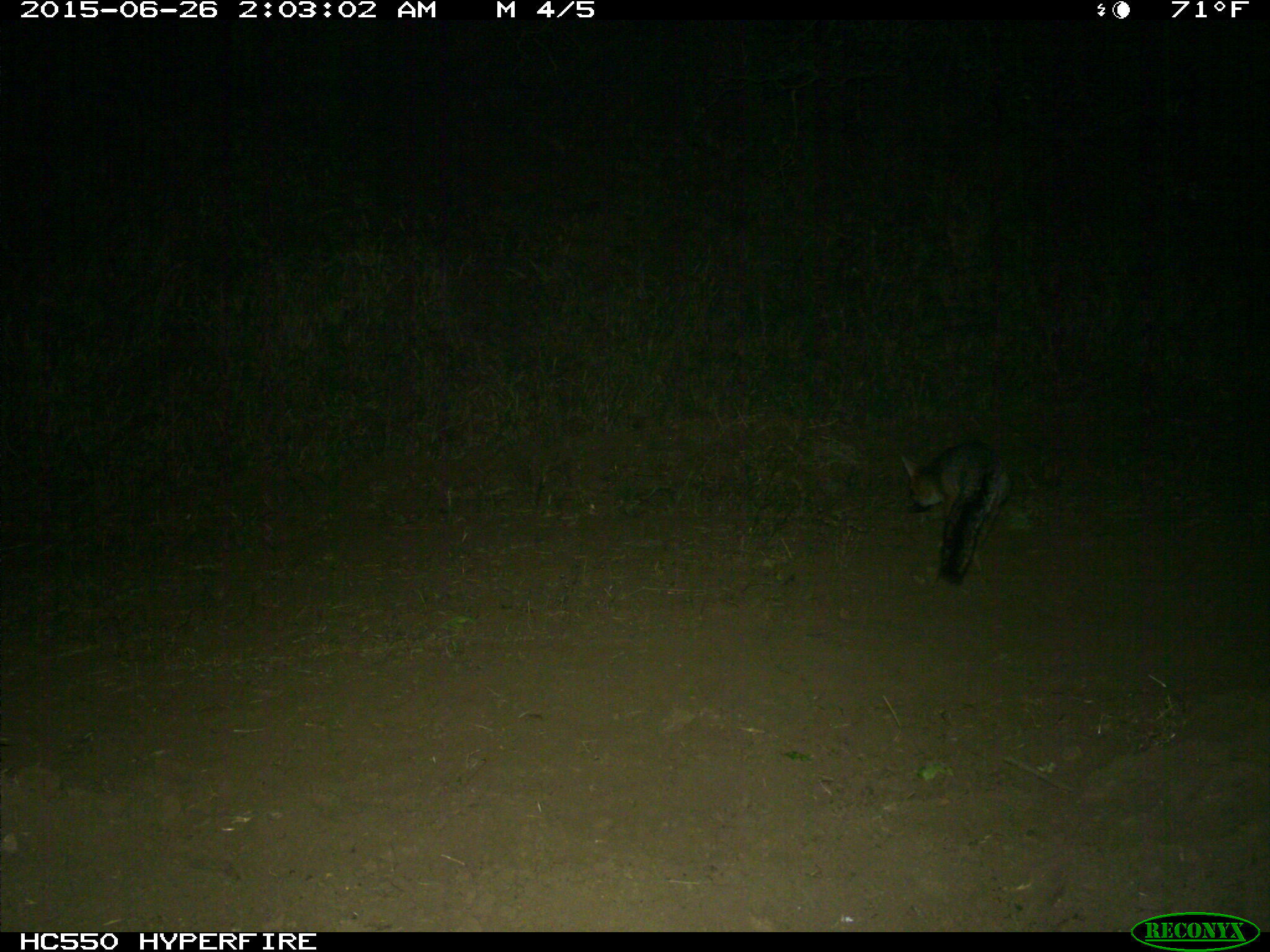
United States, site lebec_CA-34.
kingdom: Animalia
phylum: Chordata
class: Mammalia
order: Carnivora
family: Canidae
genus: Urocyon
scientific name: Urocyon cinereoargenteus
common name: gray fox